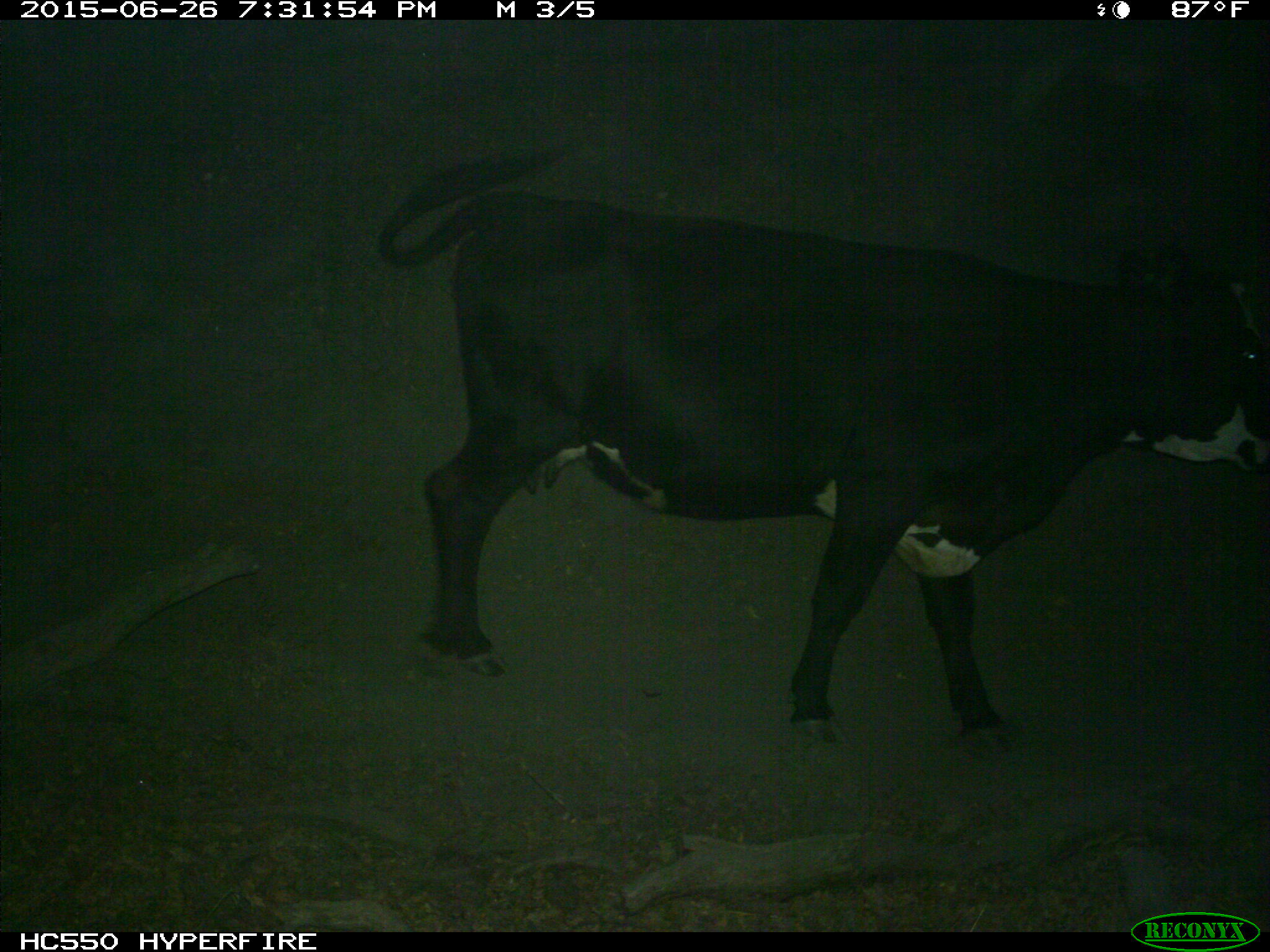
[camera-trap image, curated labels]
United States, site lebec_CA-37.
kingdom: Animalia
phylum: Chordata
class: Mammalia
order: Artiodactyla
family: Bovidae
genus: Bos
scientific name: Bos taurus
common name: domestic cow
Bos taurus (domestic cow).